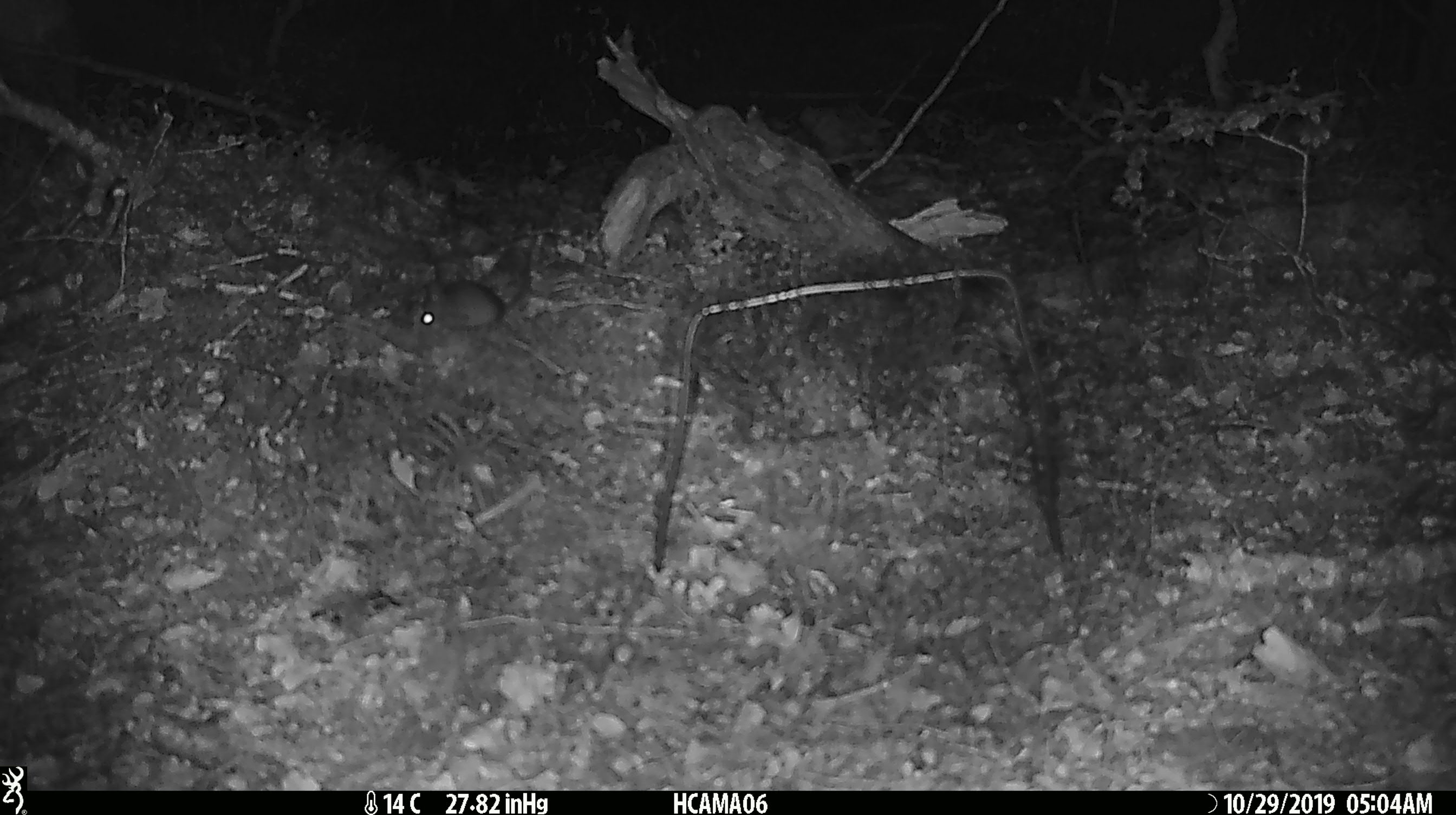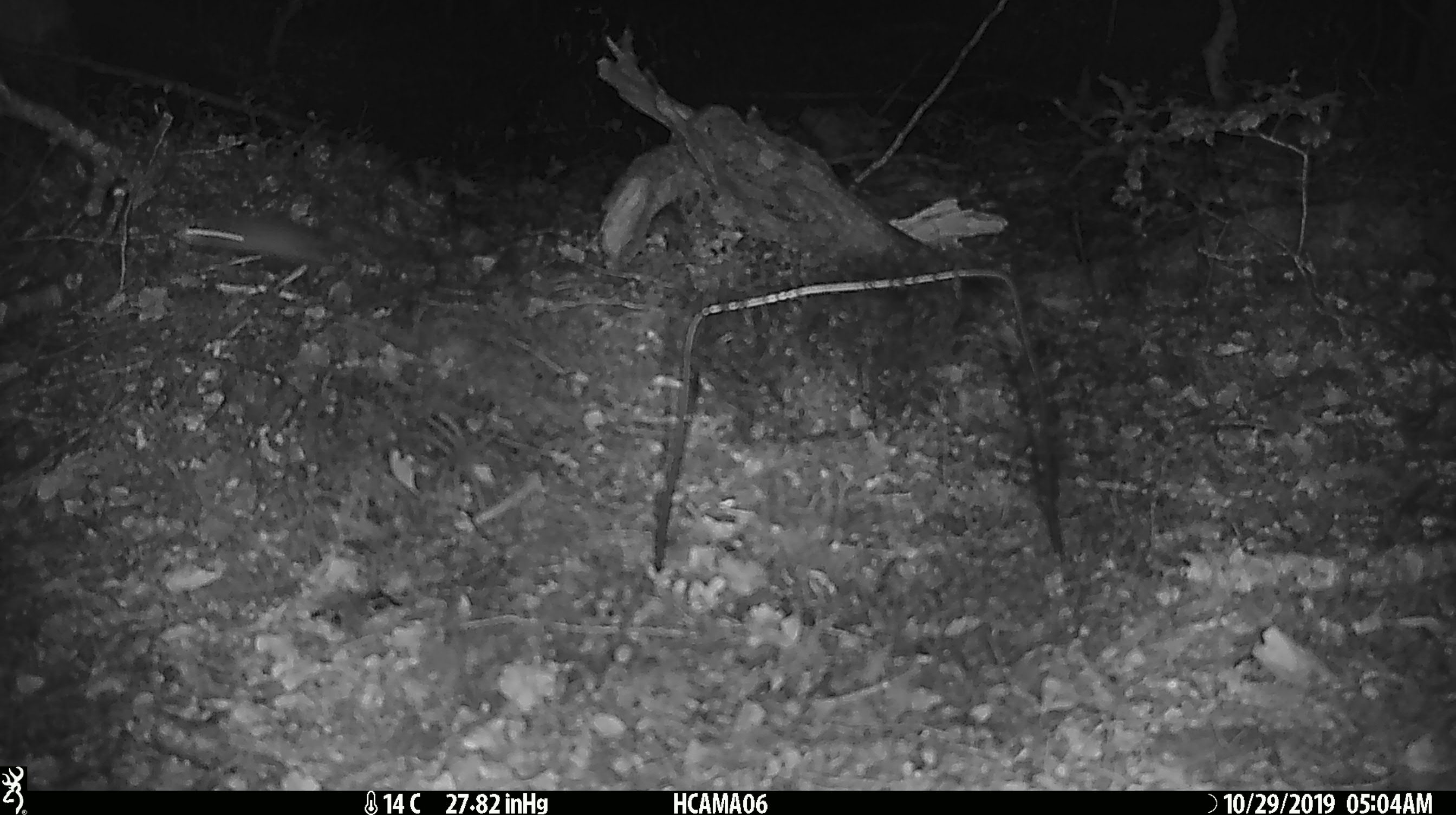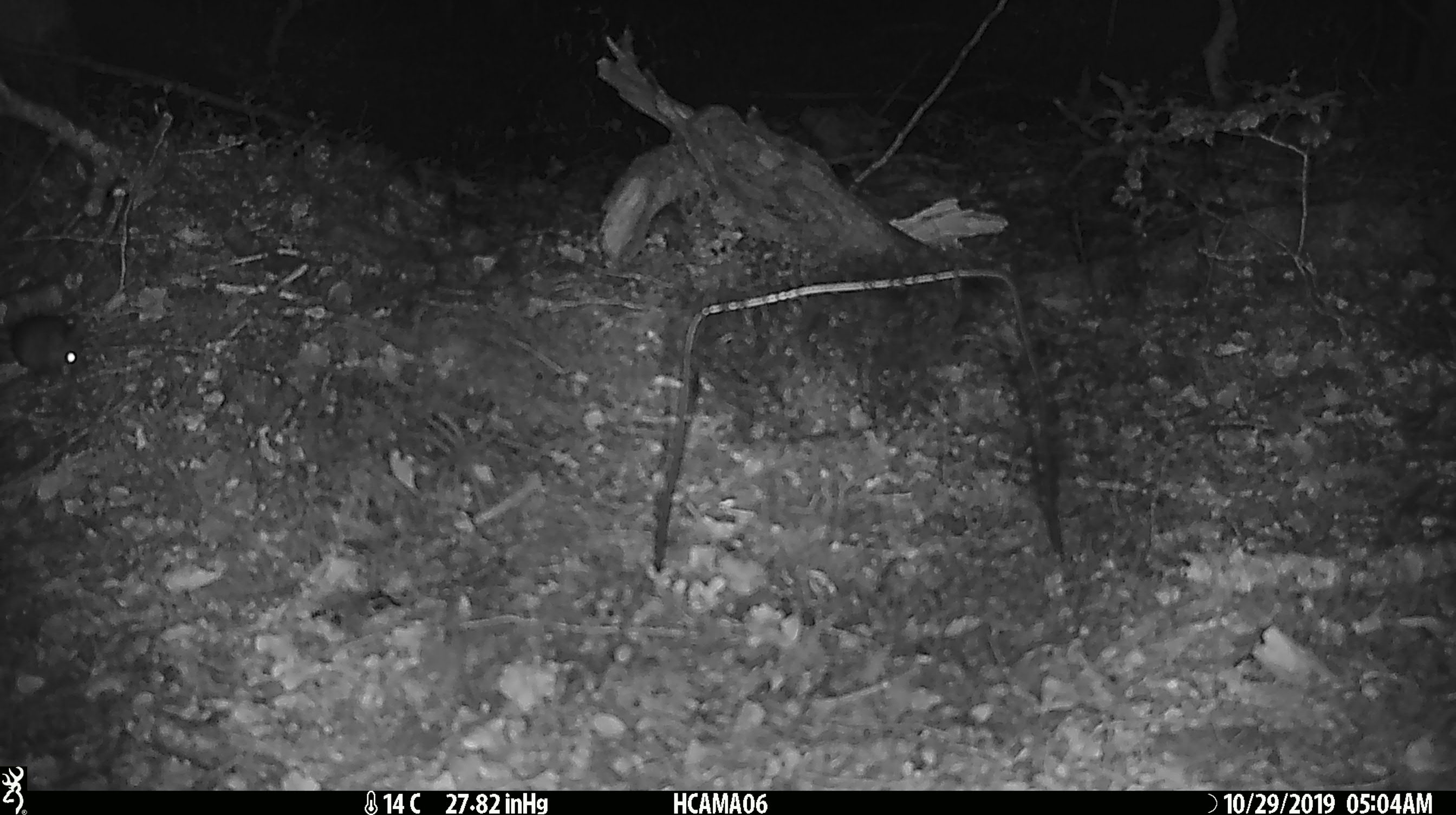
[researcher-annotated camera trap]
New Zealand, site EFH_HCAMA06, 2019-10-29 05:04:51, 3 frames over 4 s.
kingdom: Animalia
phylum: Chordata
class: Mammalia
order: Rodentia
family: Muridae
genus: Mus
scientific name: Mus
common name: mouse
Mouse (Mus).